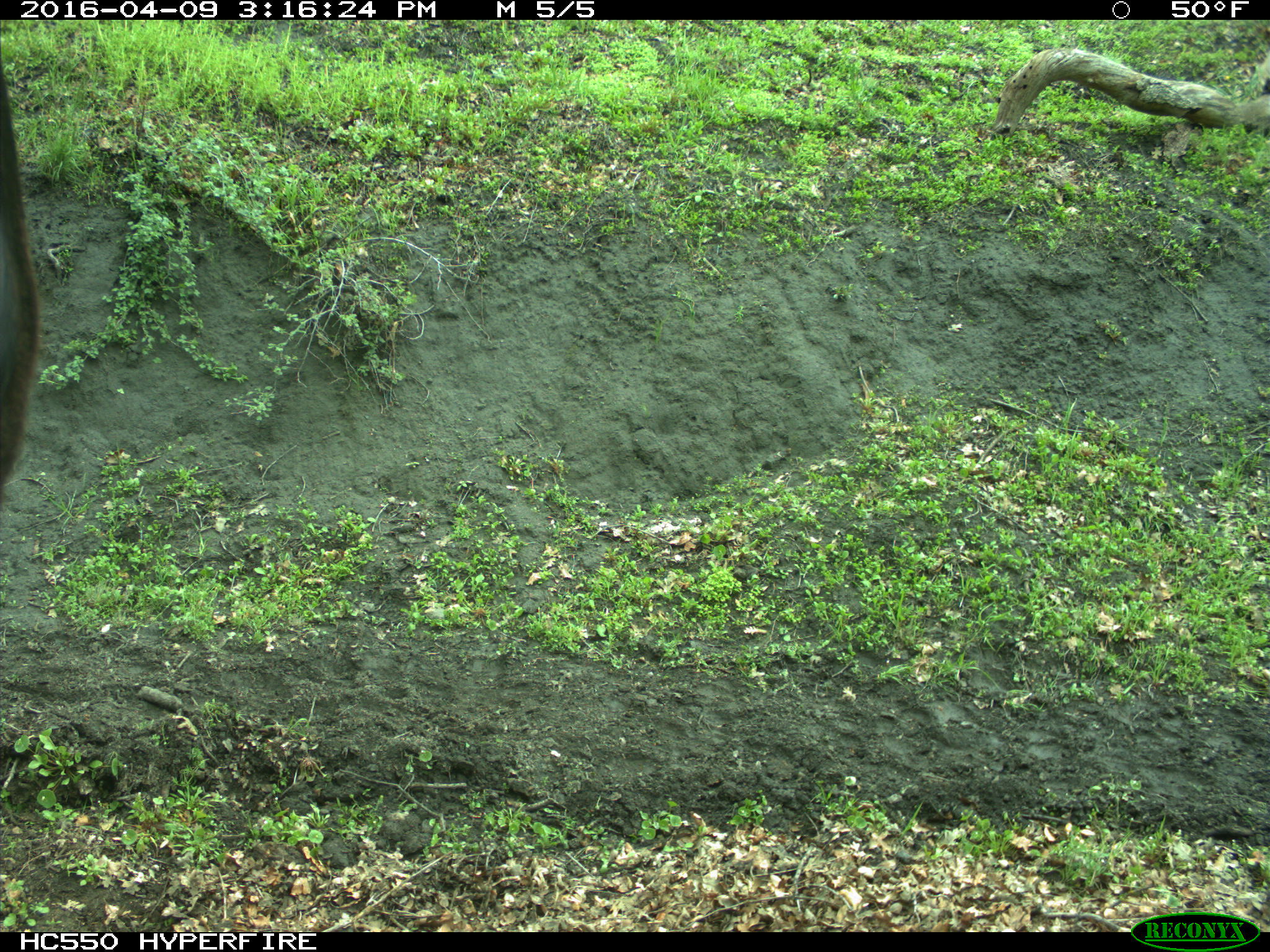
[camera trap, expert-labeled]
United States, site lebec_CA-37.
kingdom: Animalia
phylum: Chordata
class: Mammalia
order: Artiodactyla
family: Bovidae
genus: Bos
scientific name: Bos taurus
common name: domestic cow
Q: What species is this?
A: Bos taurus (domestic cow).